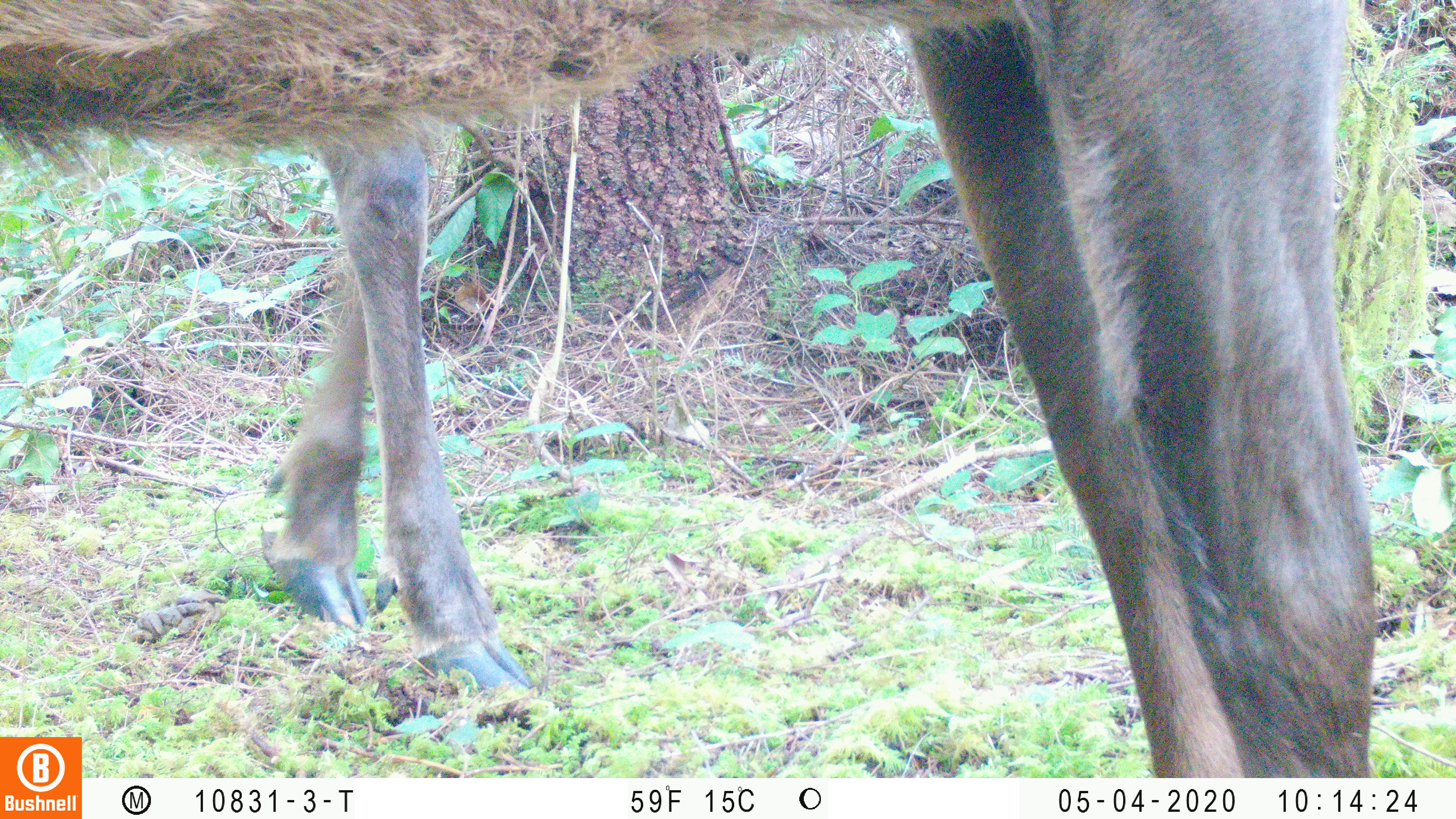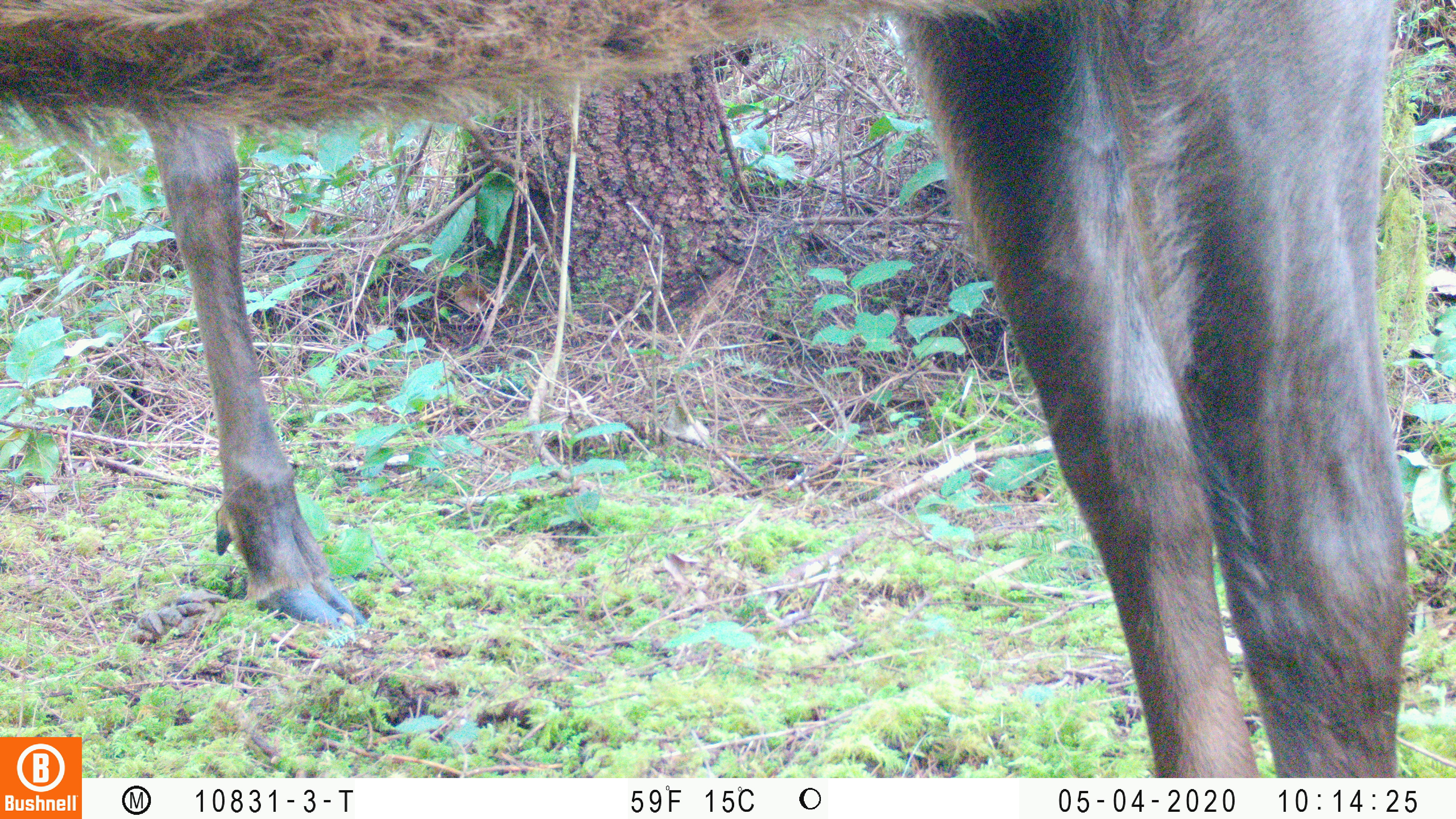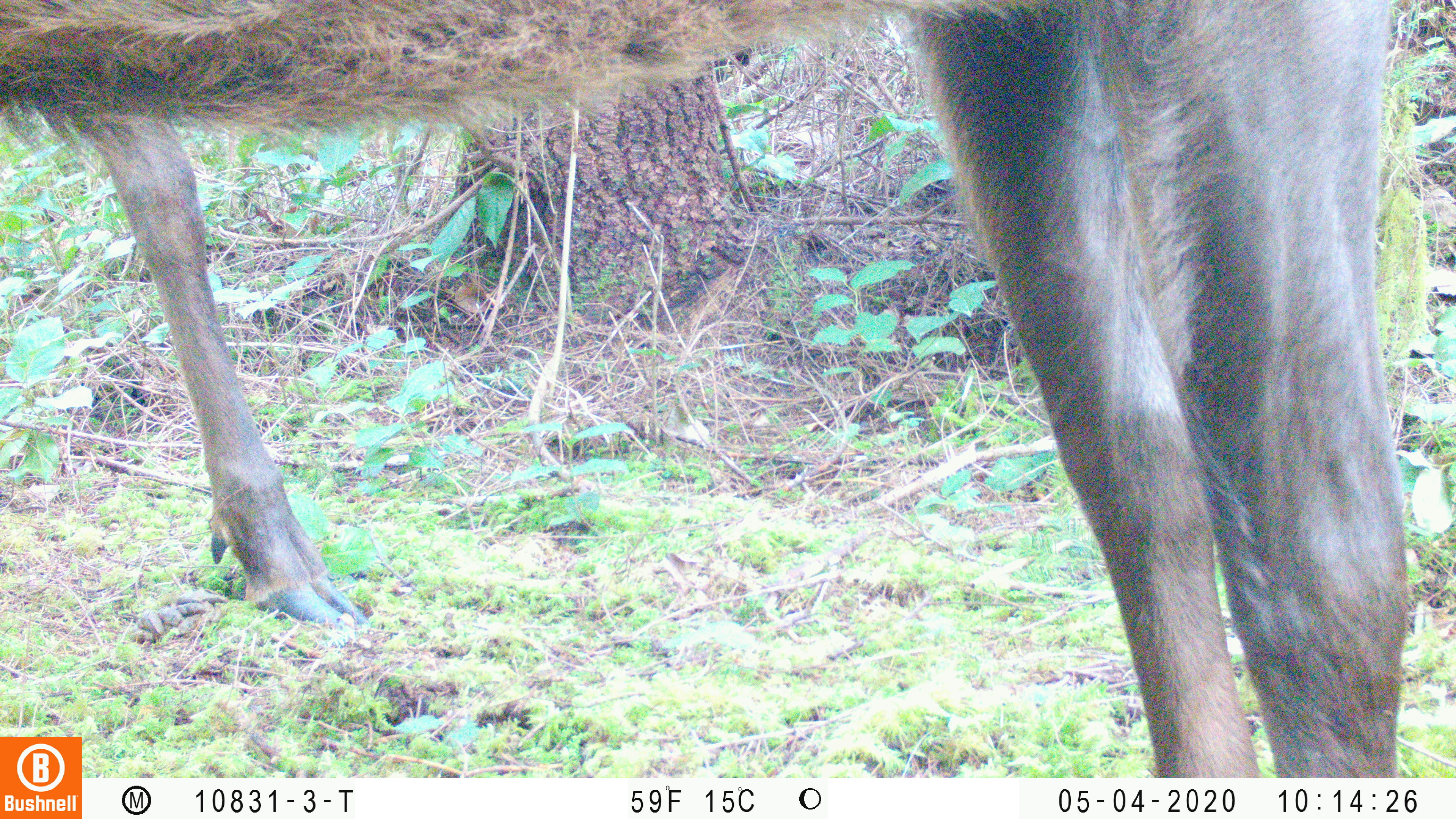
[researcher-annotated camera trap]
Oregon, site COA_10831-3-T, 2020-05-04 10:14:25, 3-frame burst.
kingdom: Animalia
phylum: Chordata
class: Mammalia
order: Artiodactyla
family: Cervidae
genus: Cervus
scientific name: Cervus canadensis roosevelti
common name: roosevelt elk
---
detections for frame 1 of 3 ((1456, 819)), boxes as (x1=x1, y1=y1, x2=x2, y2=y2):
roosevelt elk: (x1=2, y1=0, x2=1381, y2=730); (x1=270, y1=146, x2=537, y2=704)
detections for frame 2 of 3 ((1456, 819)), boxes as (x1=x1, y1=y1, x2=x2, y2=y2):
roosevelt elk: (x1=6, y1=2, x2=1426, y2=730); (x1=146, y1=128, x2=374, y2=634)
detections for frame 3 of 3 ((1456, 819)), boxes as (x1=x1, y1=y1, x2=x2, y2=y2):
roosevelt elk: (x1=2, y1=0, x2=1415, y2=729); (x1=93, y1=126, x2=368, y2=632)